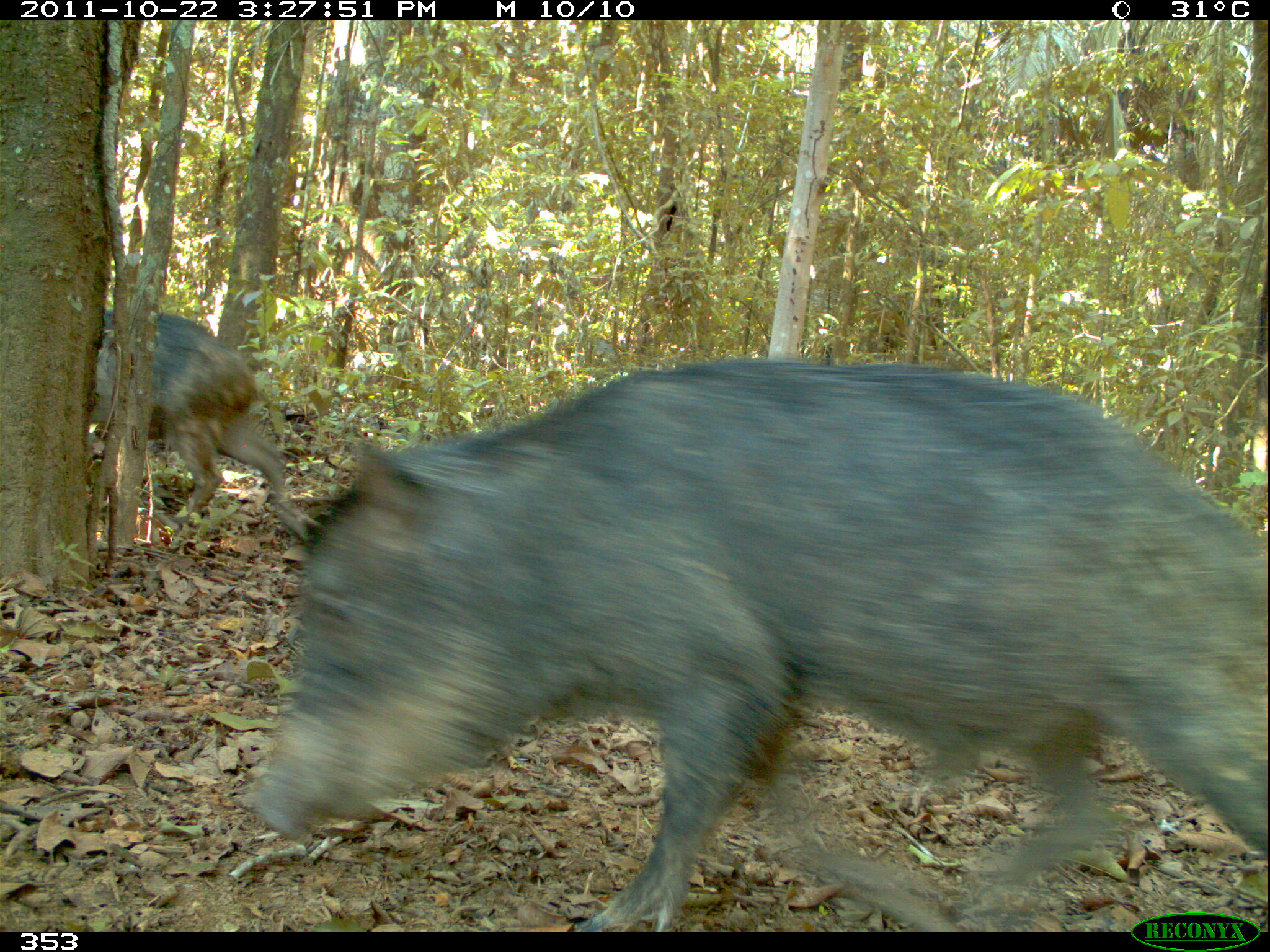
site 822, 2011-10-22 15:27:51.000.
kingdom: Animalia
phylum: Chordata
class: Mammalia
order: Artiodactyla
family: Tayassuidae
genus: Tayassu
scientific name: Tayassu pecari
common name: white-lipped peccary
Tayassu pecari (white-lipped peccary).